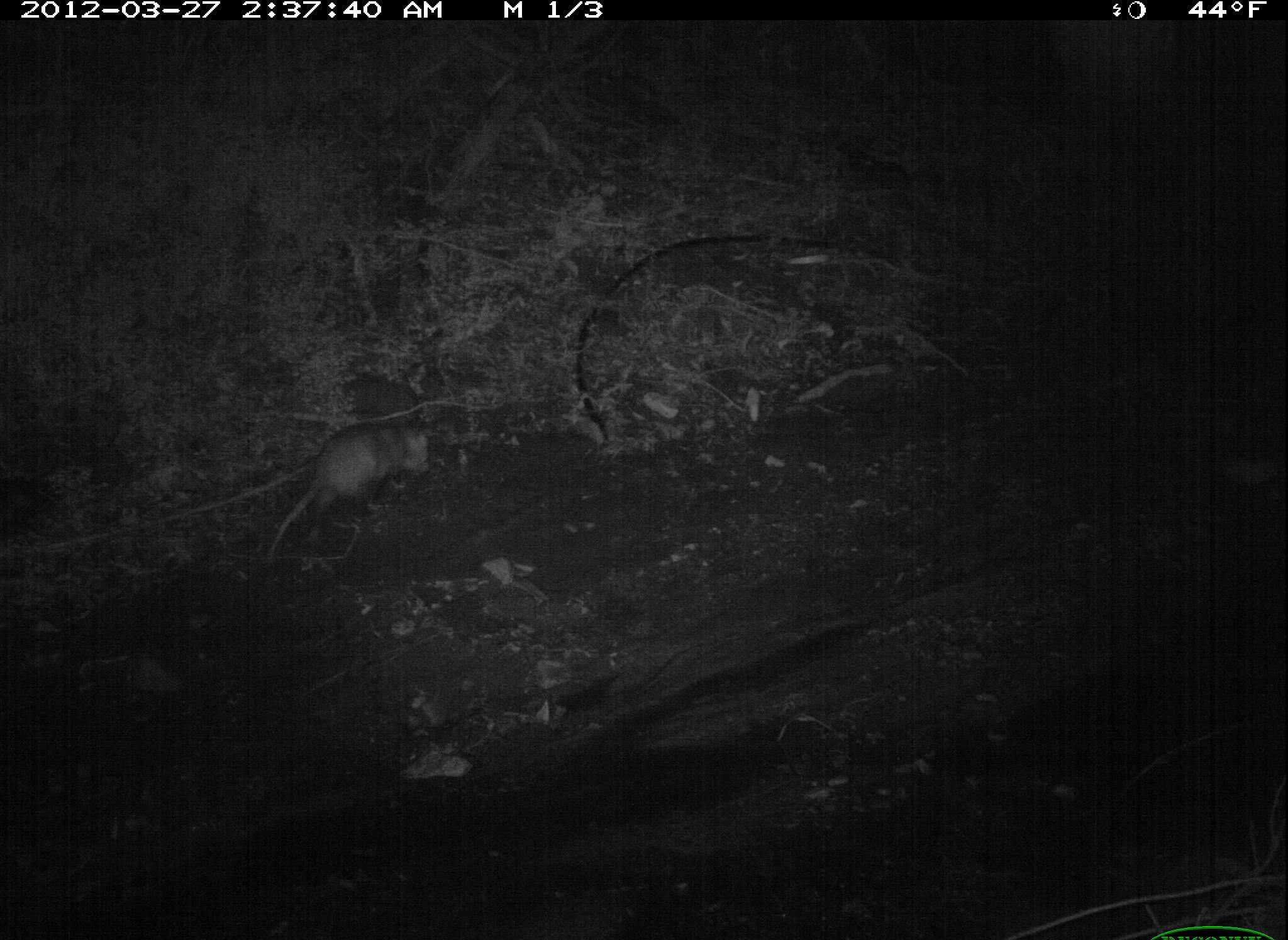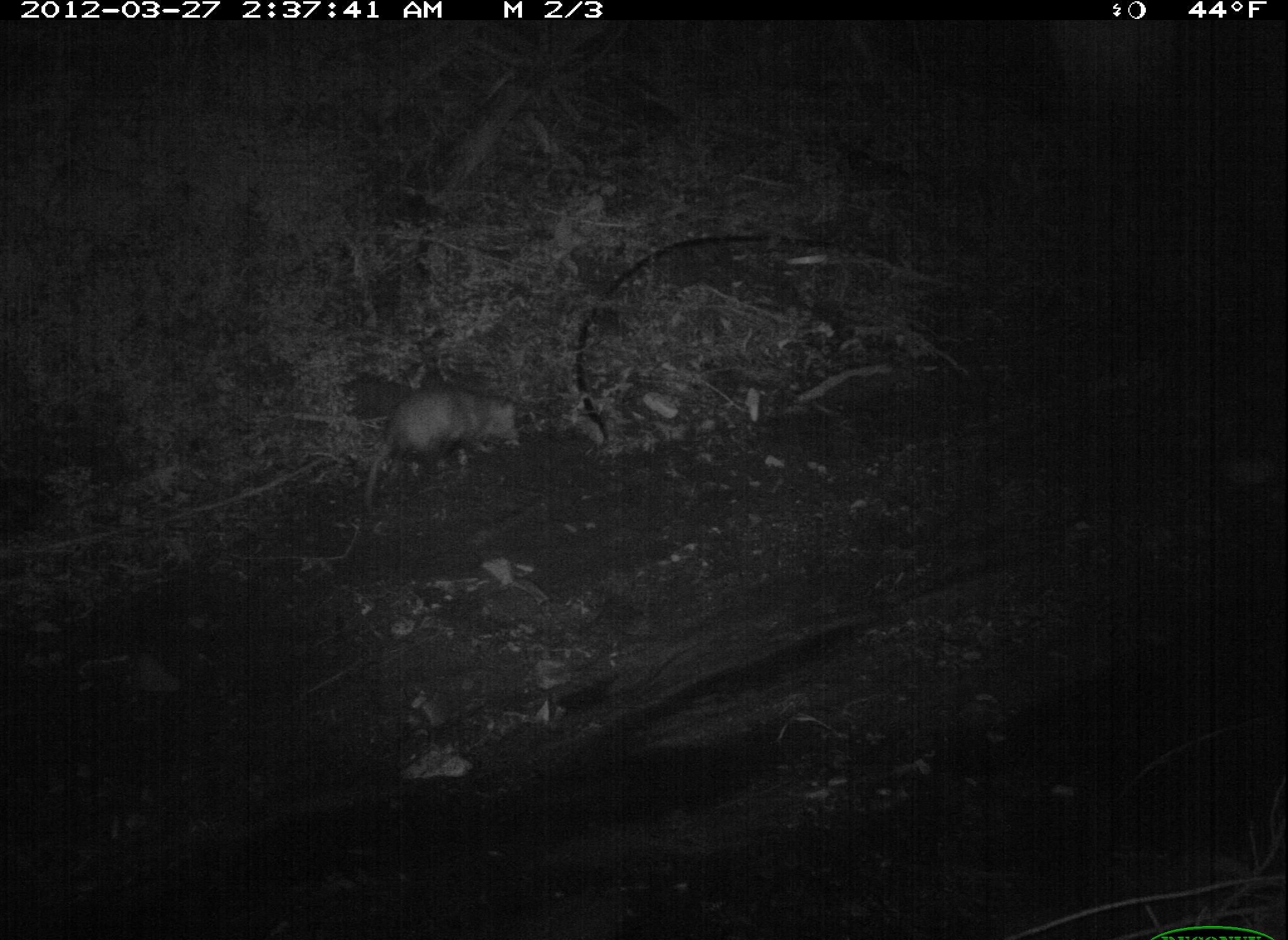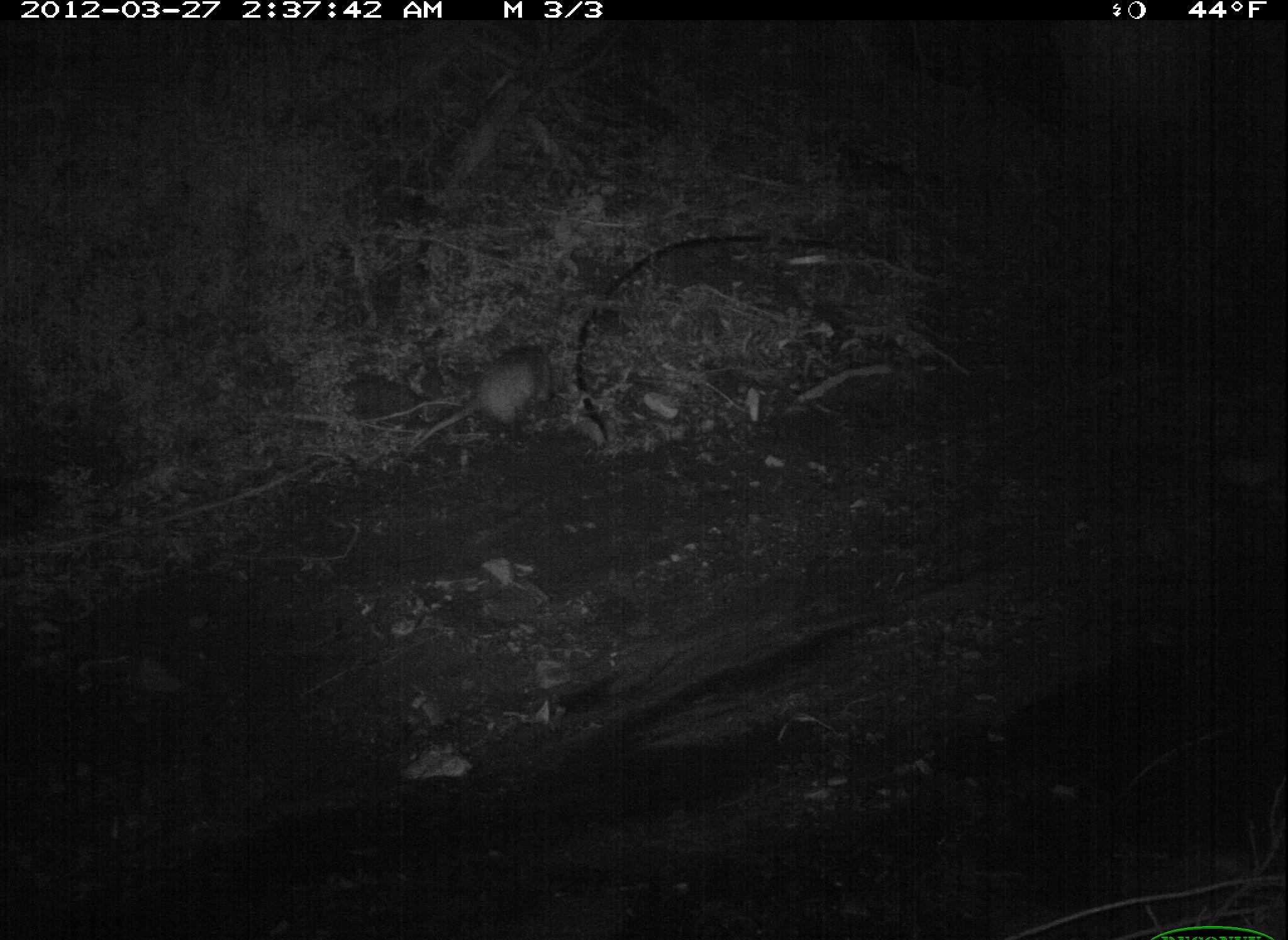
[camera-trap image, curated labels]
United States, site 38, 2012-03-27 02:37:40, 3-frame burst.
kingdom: Animalia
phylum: Chordata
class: Mammalia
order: Didelphimorphia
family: Didelphidae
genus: Didelphis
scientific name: Didelphis virginiana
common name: virginia opossum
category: opossum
Opossum (virginia opossum) (Didelphis virginiana).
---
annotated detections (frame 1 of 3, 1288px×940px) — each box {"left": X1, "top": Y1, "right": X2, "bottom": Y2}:
opossum: {"left": 256, "top": 414, "right": 451, "bottom": 573}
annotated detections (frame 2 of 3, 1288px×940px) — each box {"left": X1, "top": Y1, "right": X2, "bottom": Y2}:
opossum: {"left": 343, "top": 383, "right": 533, "bottom": 519}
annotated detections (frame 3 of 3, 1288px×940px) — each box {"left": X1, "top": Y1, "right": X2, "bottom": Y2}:
opossum: {"left": 396, "top": 329, "right": 567, "bottom": 475}